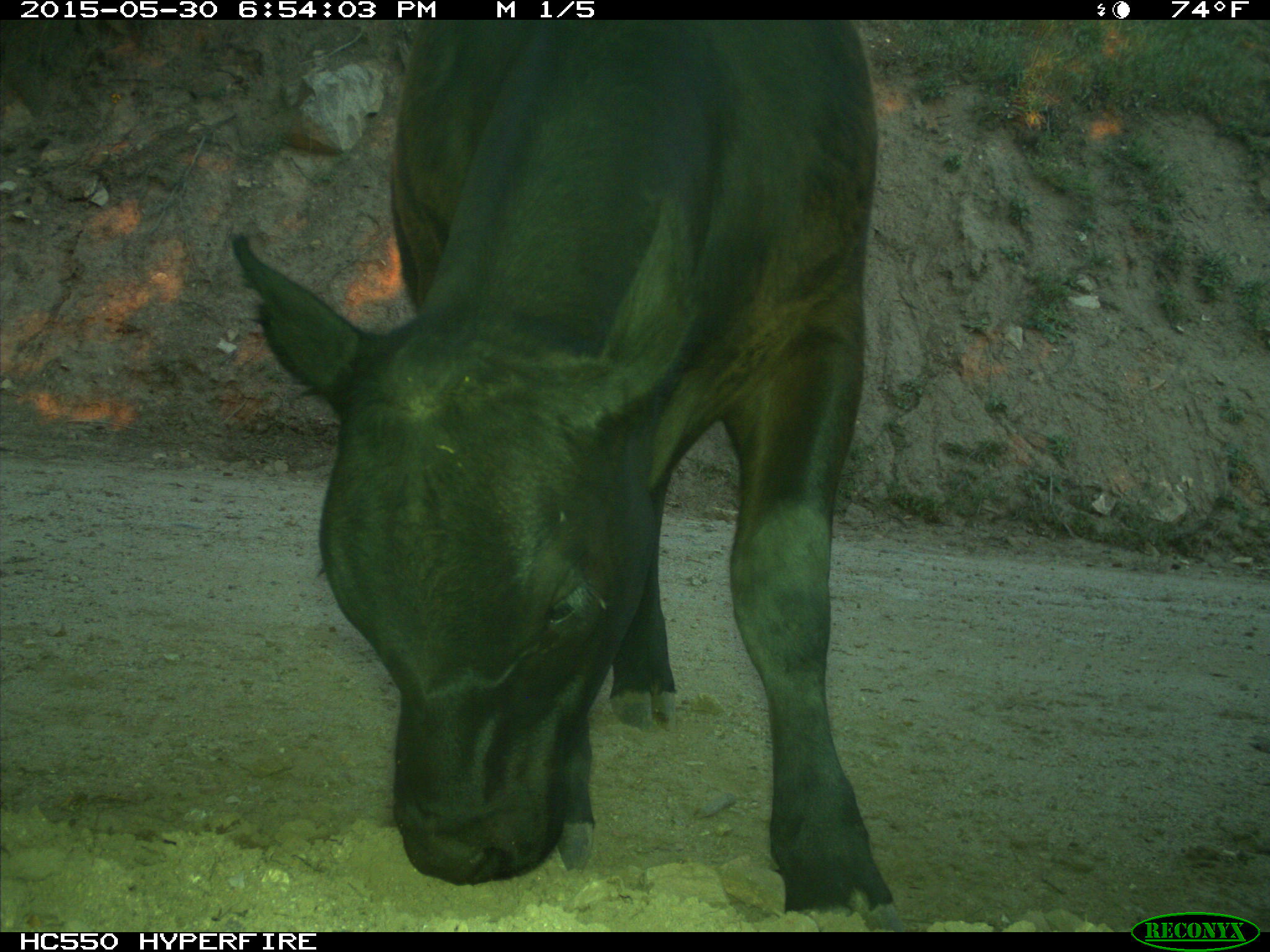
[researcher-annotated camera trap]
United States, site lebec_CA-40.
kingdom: Animalia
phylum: Chordata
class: Mammalia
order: Artiodactyla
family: Bovidae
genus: Bos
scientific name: Bos taurus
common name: domestic cow